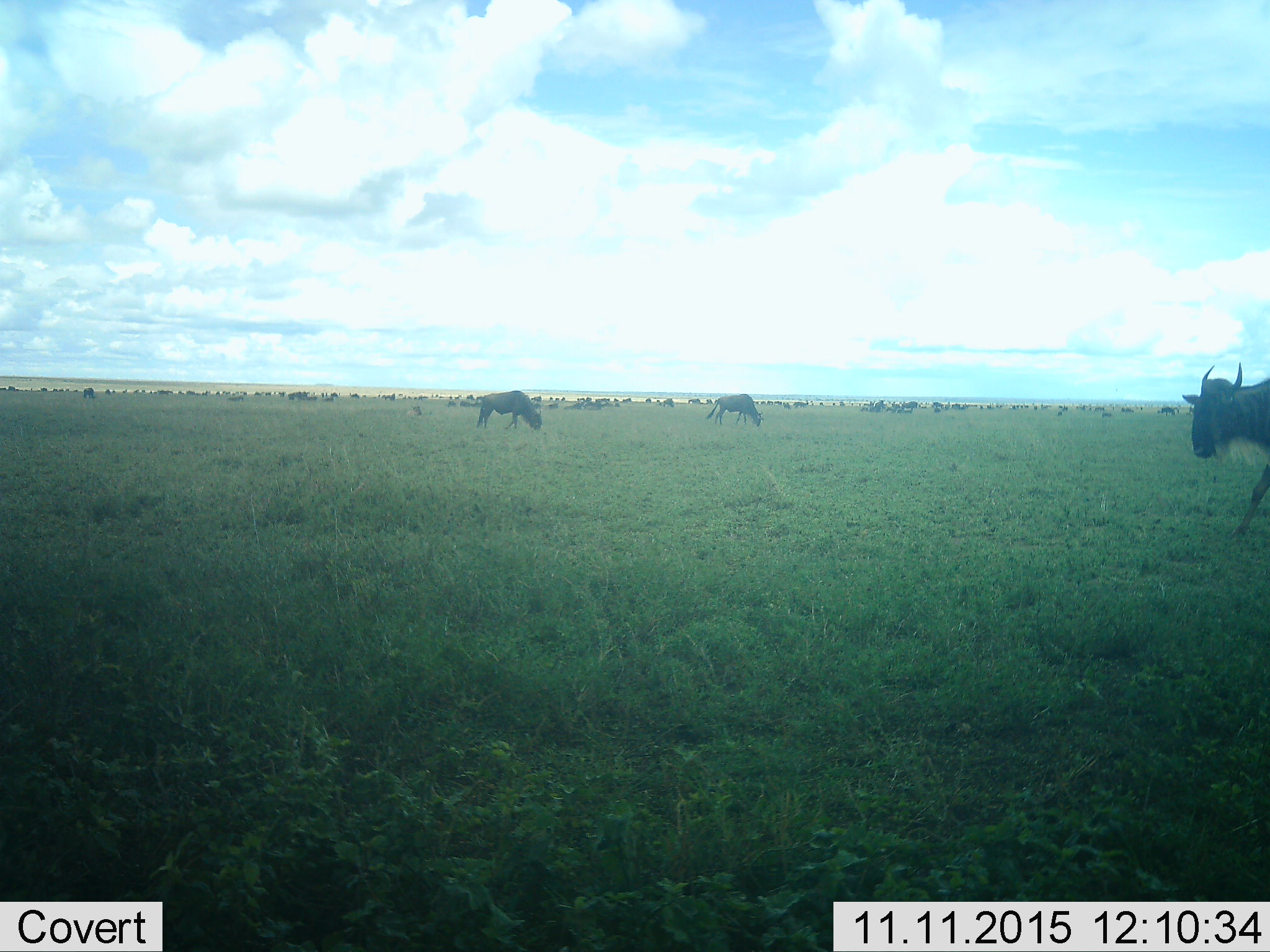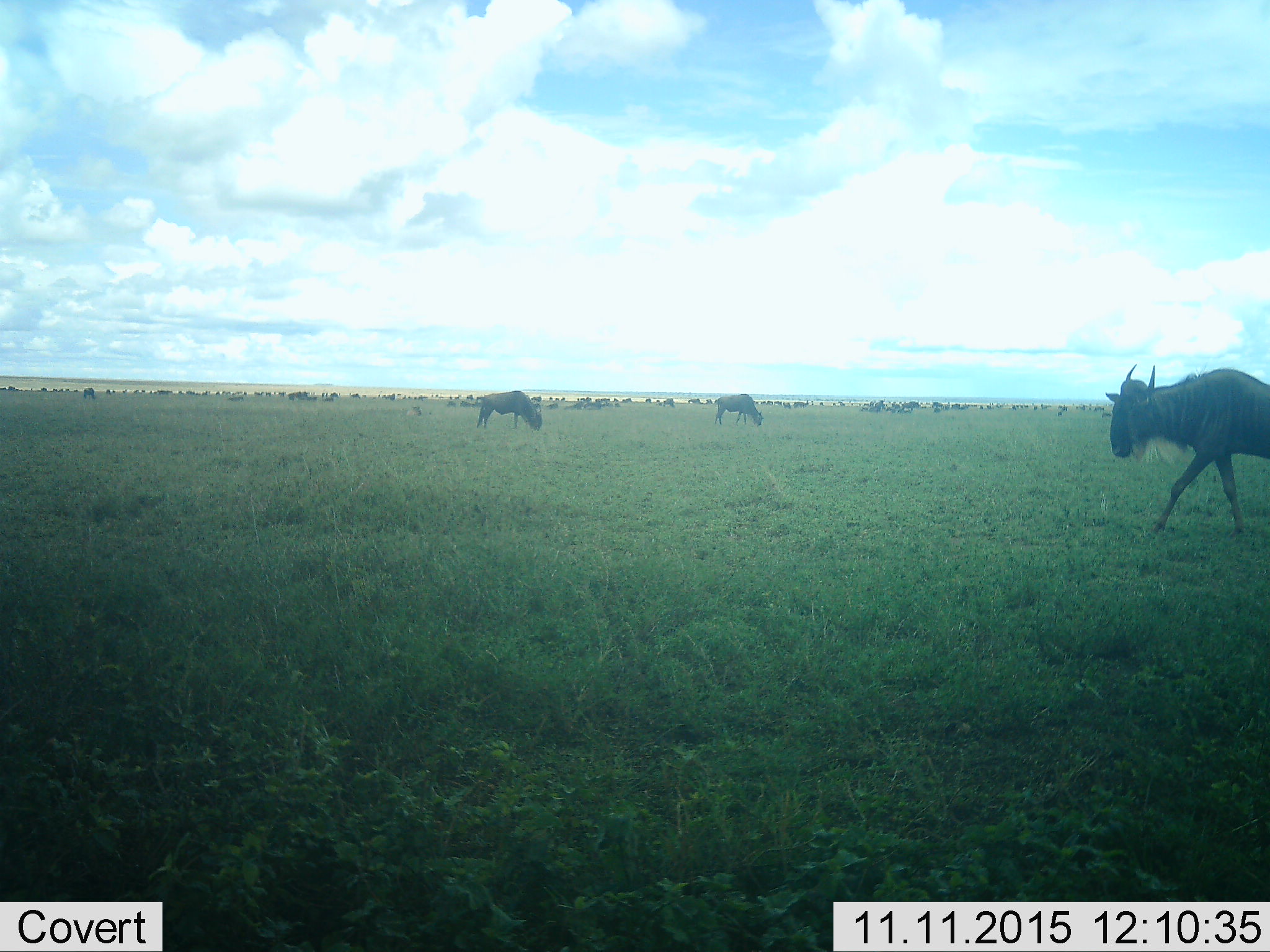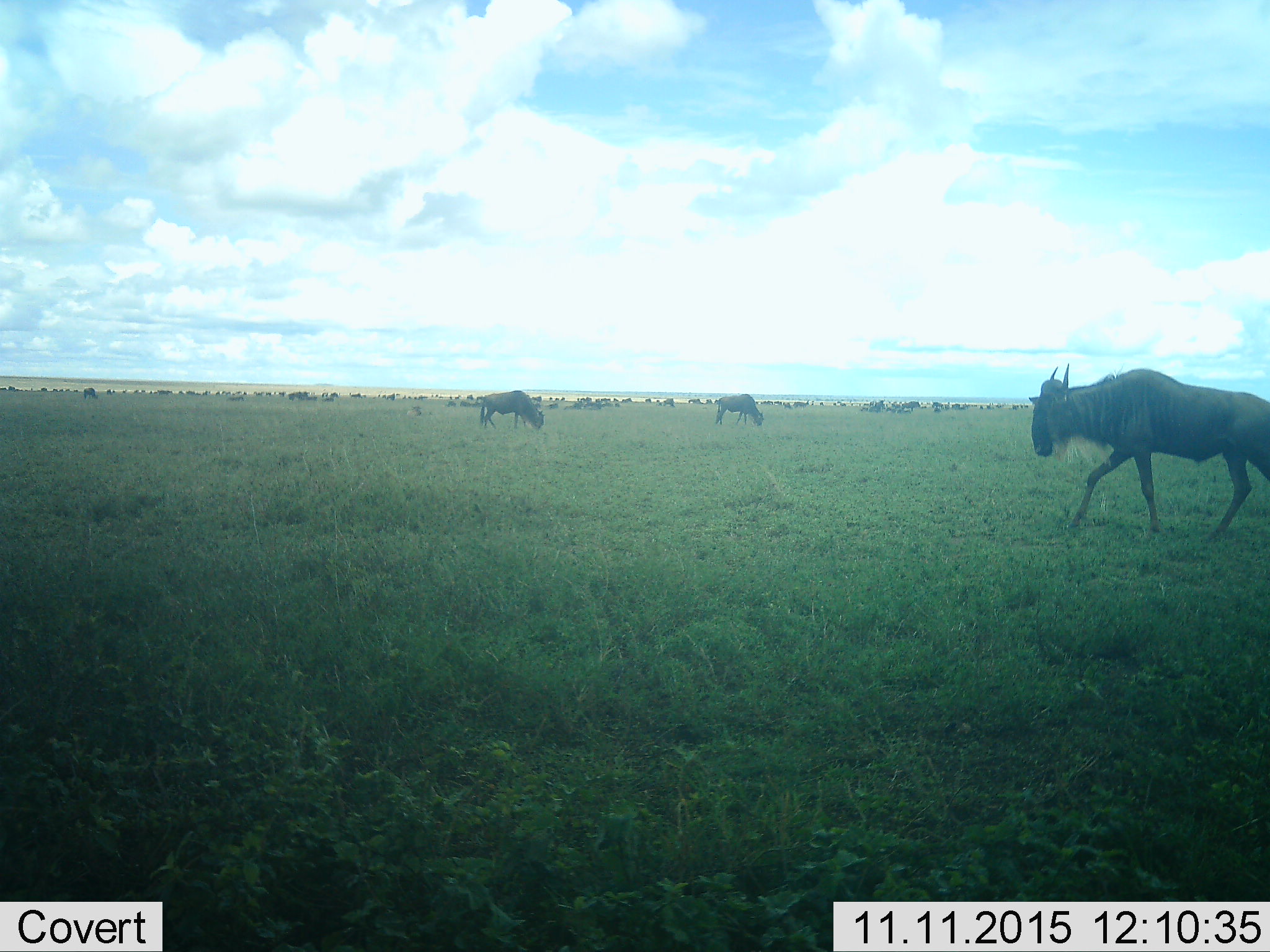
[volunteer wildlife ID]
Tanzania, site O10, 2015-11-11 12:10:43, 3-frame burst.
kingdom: Animalia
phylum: Chordata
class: Mammalia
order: Artiodactyla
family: Bovidae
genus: Connochaetes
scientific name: Connochaetes taurinus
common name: blue wildebeest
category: wildebeest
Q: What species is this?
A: Wildebeest (blue wildebeest) (Connochaetes taurinus).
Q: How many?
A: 11-50.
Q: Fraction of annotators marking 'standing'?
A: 44%.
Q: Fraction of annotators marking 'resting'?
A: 11%.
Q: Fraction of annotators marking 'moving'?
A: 67%.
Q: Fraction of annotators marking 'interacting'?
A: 11%.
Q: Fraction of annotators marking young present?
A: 0%.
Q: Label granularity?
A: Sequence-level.